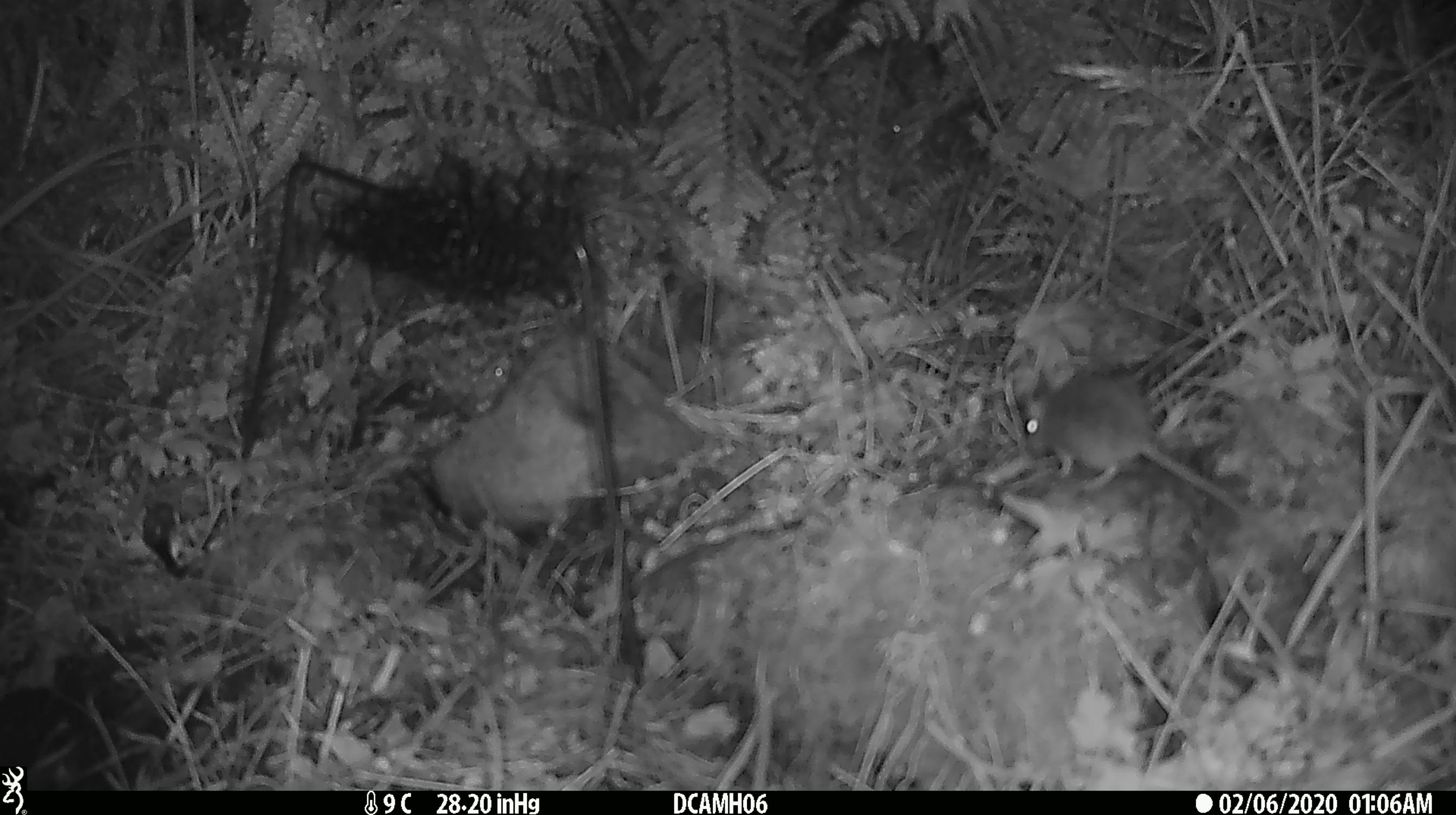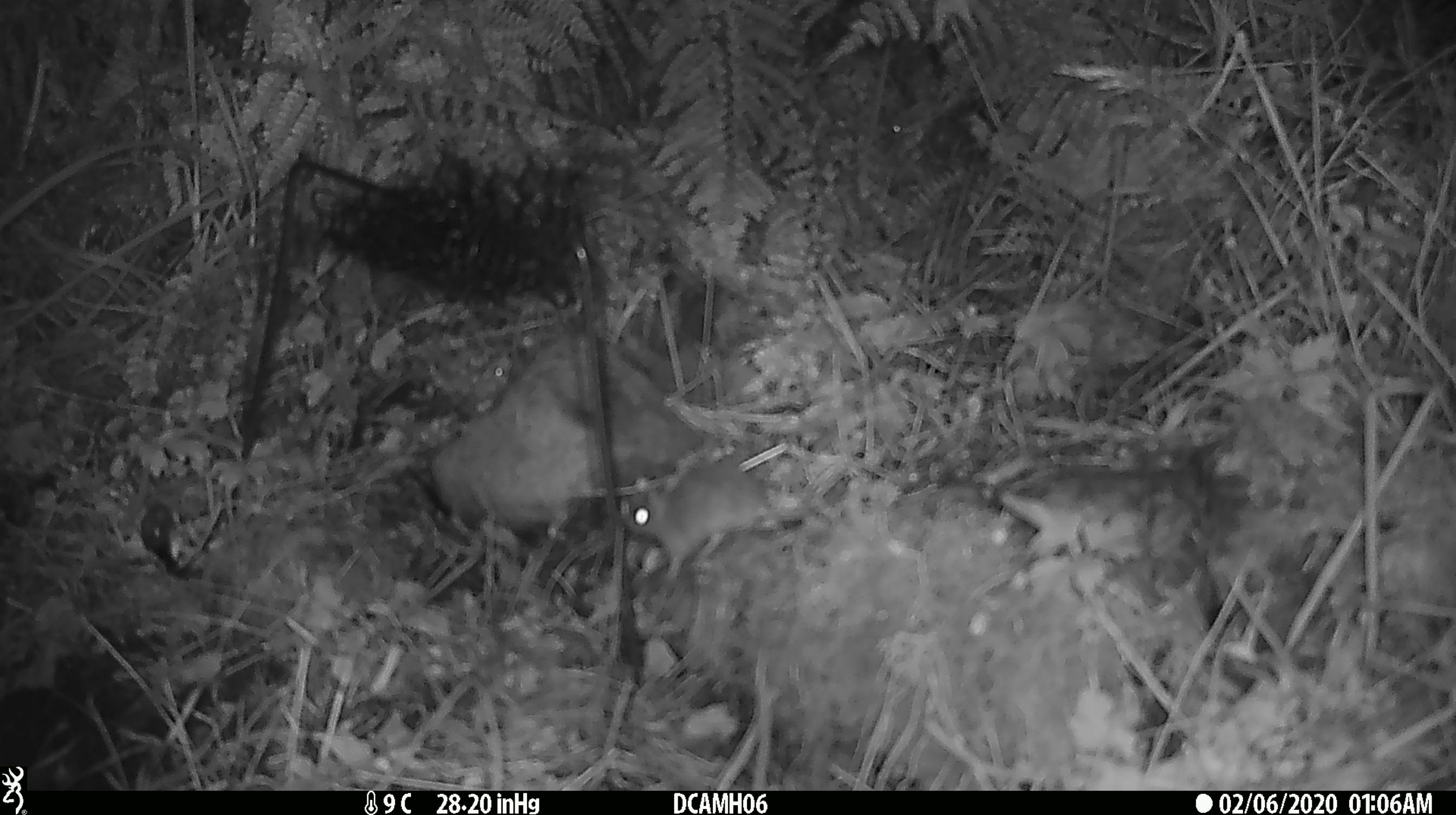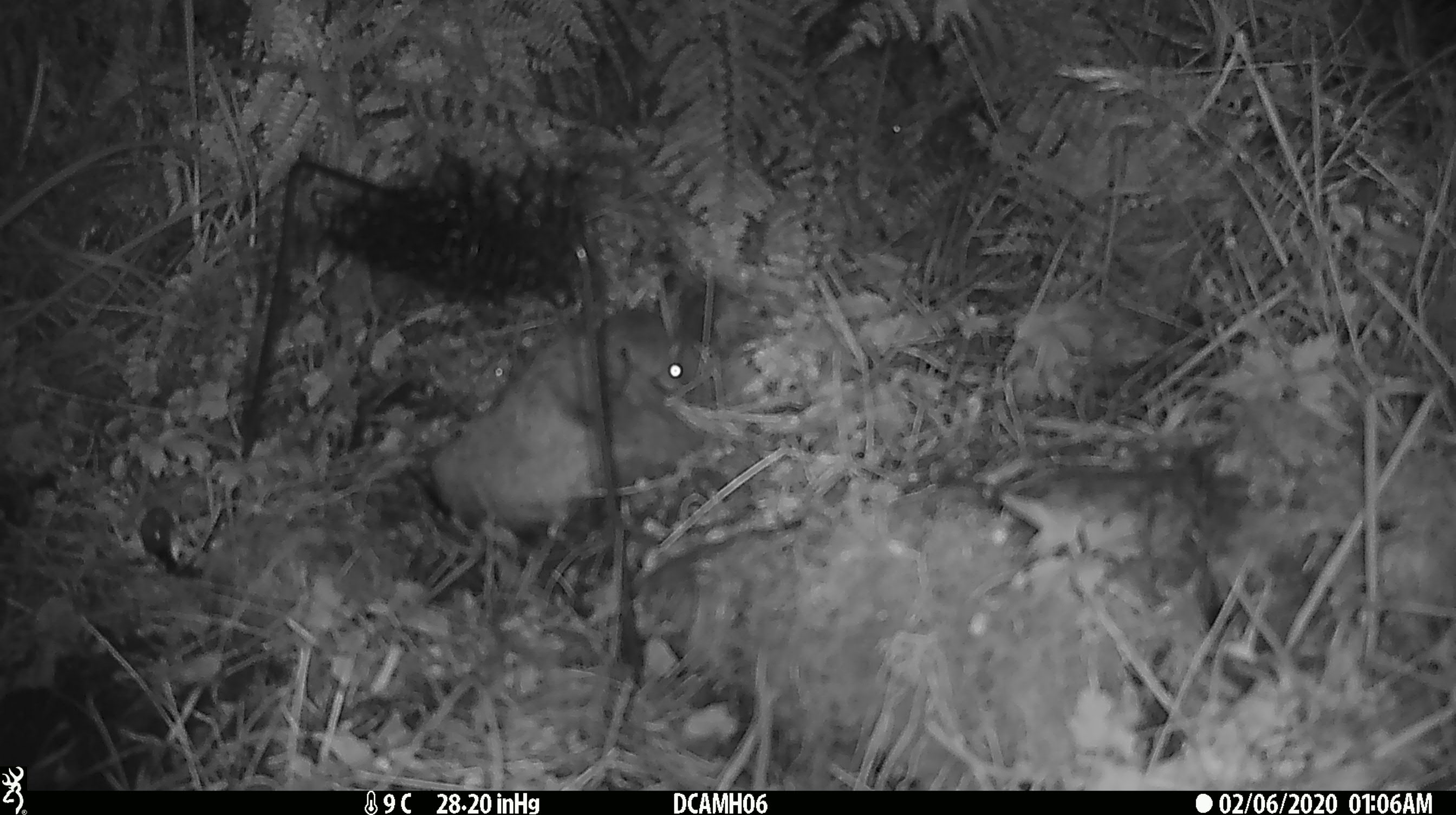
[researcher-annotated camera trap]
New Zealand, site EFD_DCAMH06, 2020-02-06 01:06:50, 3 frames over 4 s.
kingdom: Animalia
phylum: Chordata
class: Mammalia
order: Rodentia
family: Muridae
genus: Mus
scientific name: Mus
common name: mouse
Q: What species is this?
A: Mouse (Mus).